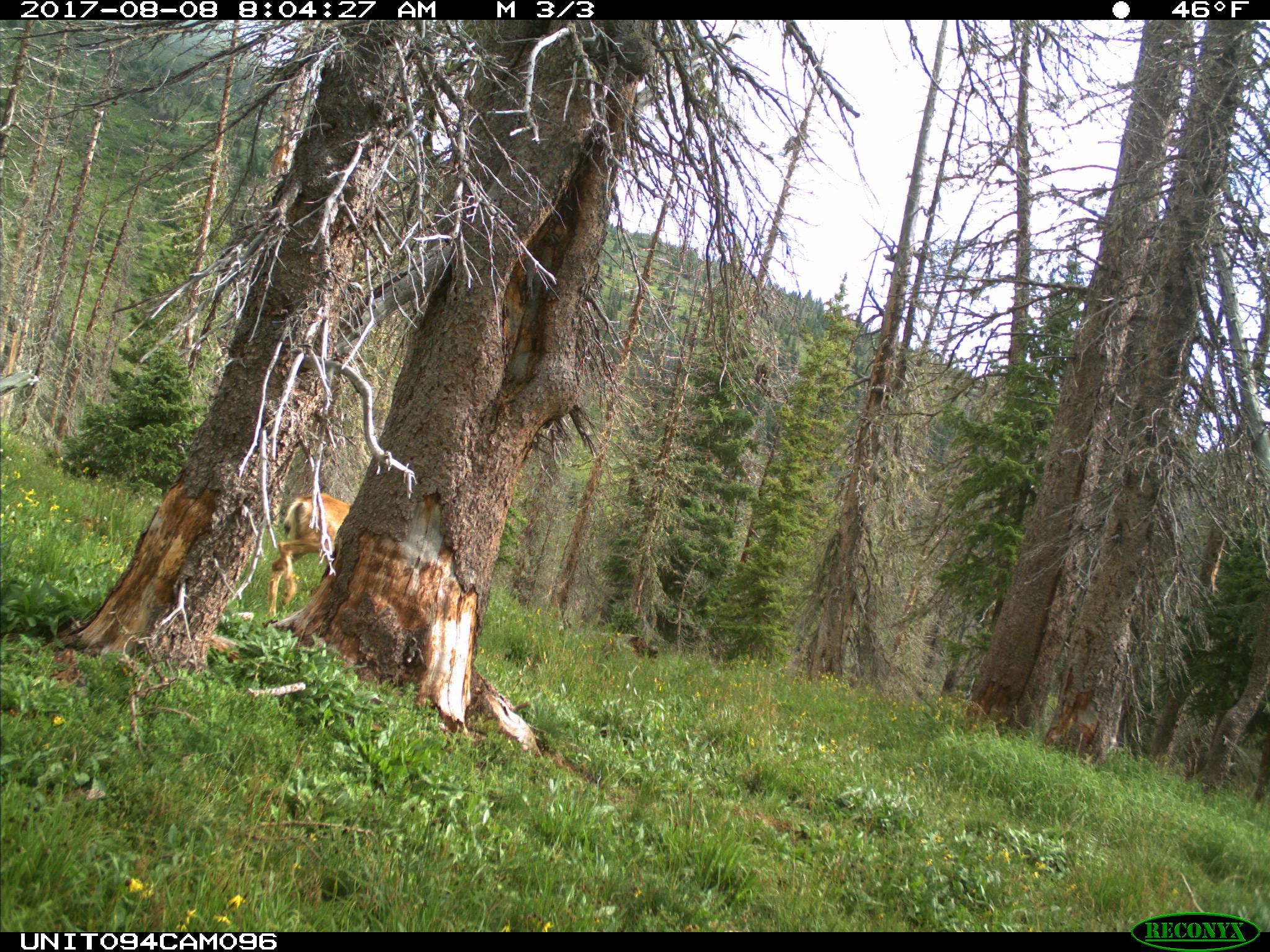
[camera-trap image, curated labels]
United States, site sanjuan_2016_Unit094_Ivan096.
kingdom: Animalia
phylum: Chordata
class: Mammalia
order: Artiodactyla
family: Cervidae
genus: Odocoileus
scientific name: Odocoileus hemionus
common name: mule deer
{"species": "Odocoileus hemionus (mule deer)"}